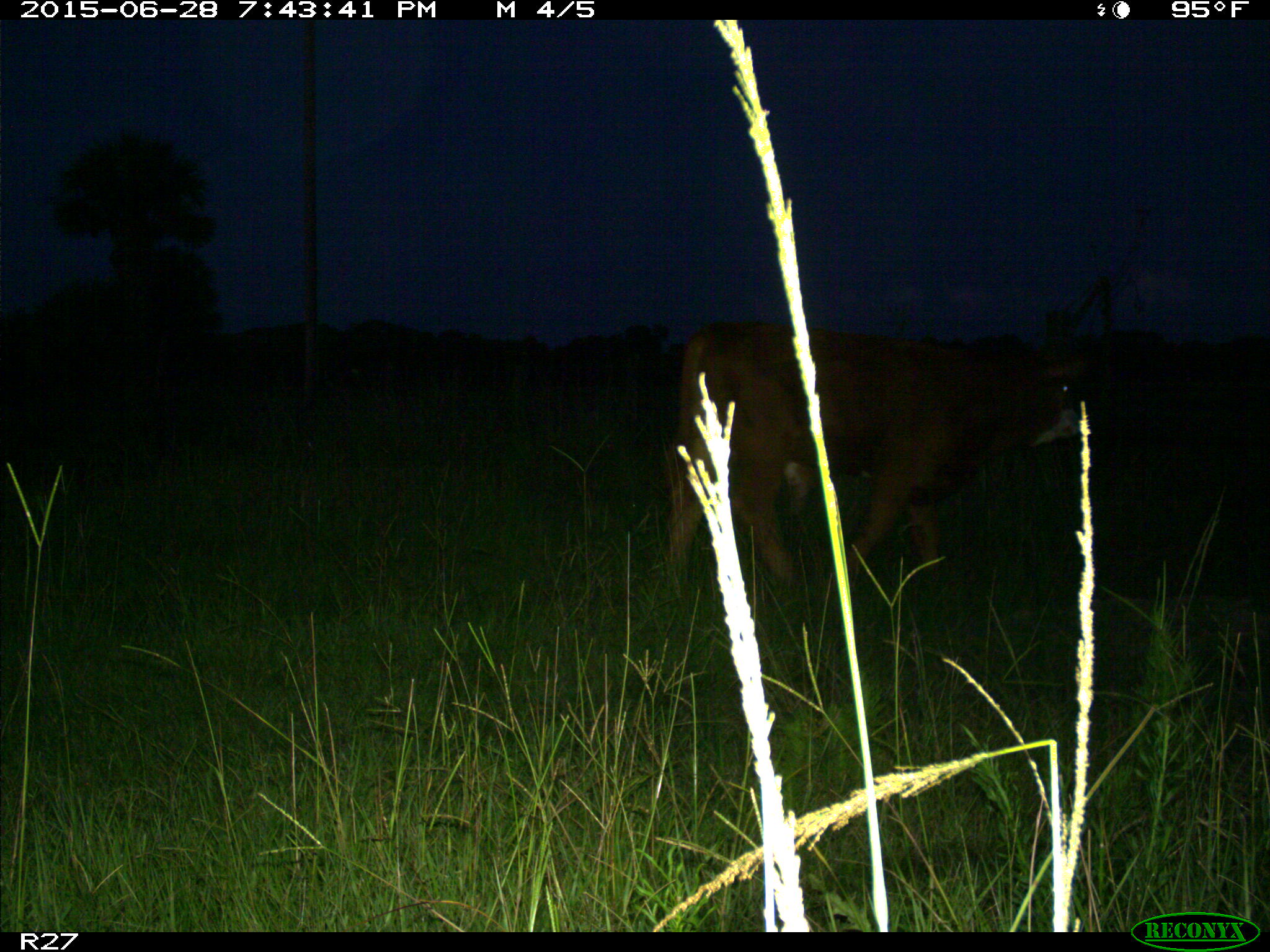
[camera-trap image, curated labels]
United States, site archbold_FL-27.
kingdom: Animalia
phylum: Chordata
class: Mammalia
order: Artiodactyla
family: Bovidae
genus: Bos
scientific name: Bos taurus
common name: domestic cow